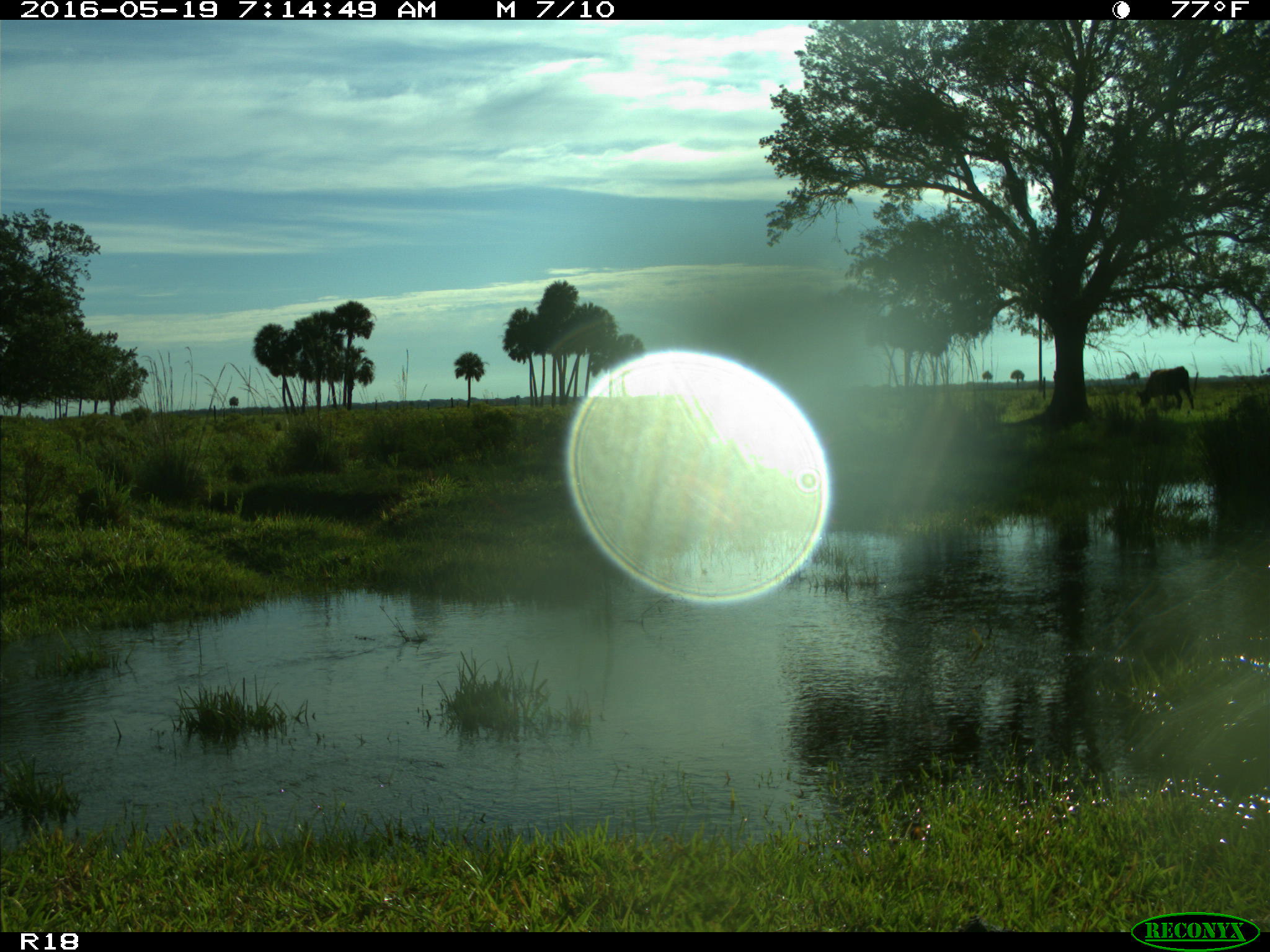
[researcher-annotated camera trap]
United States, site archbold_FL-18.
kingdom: Animalia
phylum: Chordata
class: Mammalia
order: Artiodactyla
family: Bovidae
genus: Bos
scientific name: Bos taurus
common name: domestic cow